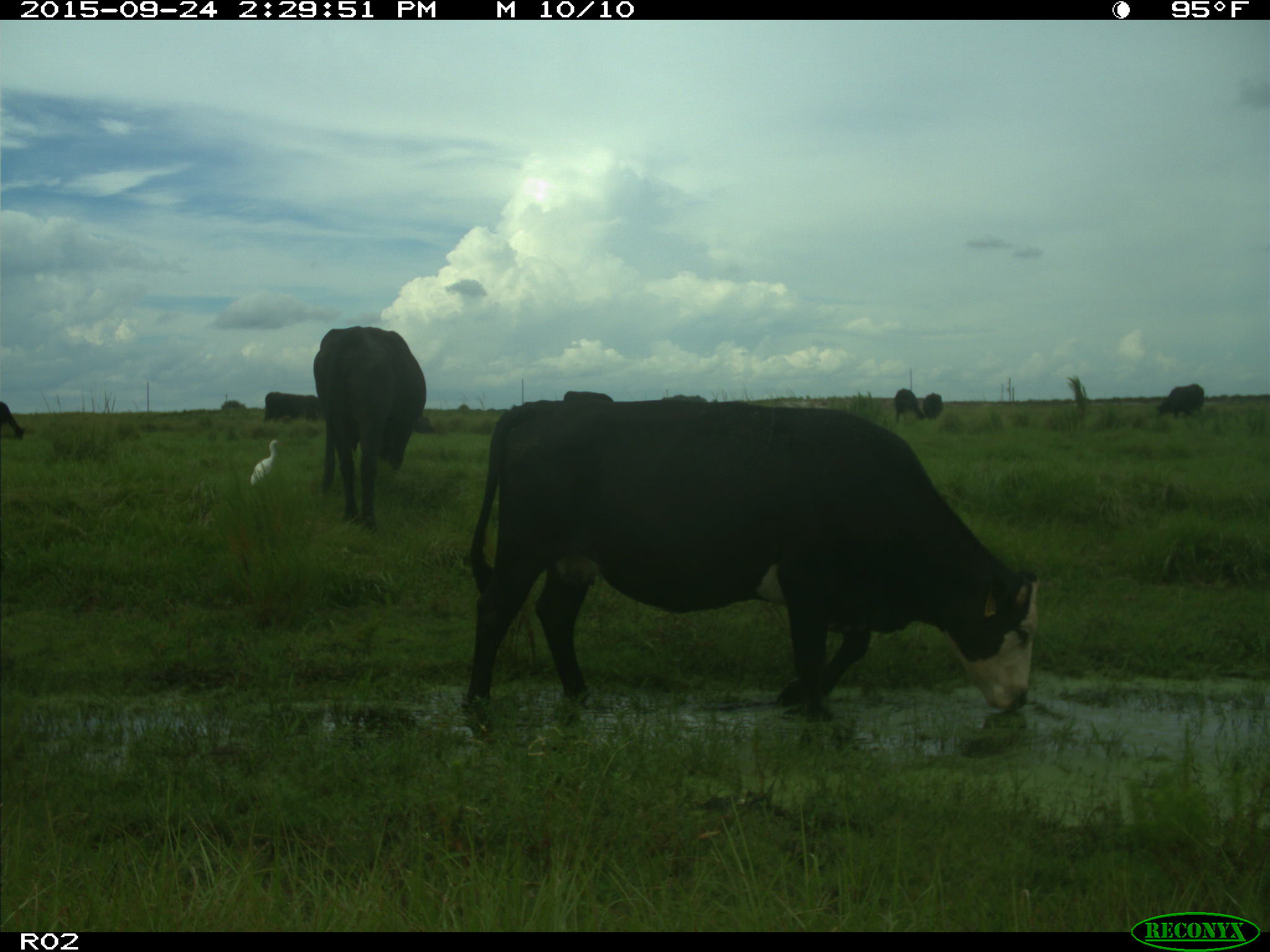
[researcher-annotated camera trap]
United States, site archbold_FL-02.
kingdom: Animalia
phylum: Chordata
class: Mammalia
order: Artiodactyla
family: Bovidae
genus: Bos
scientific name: Bos taurus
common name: domestic cow